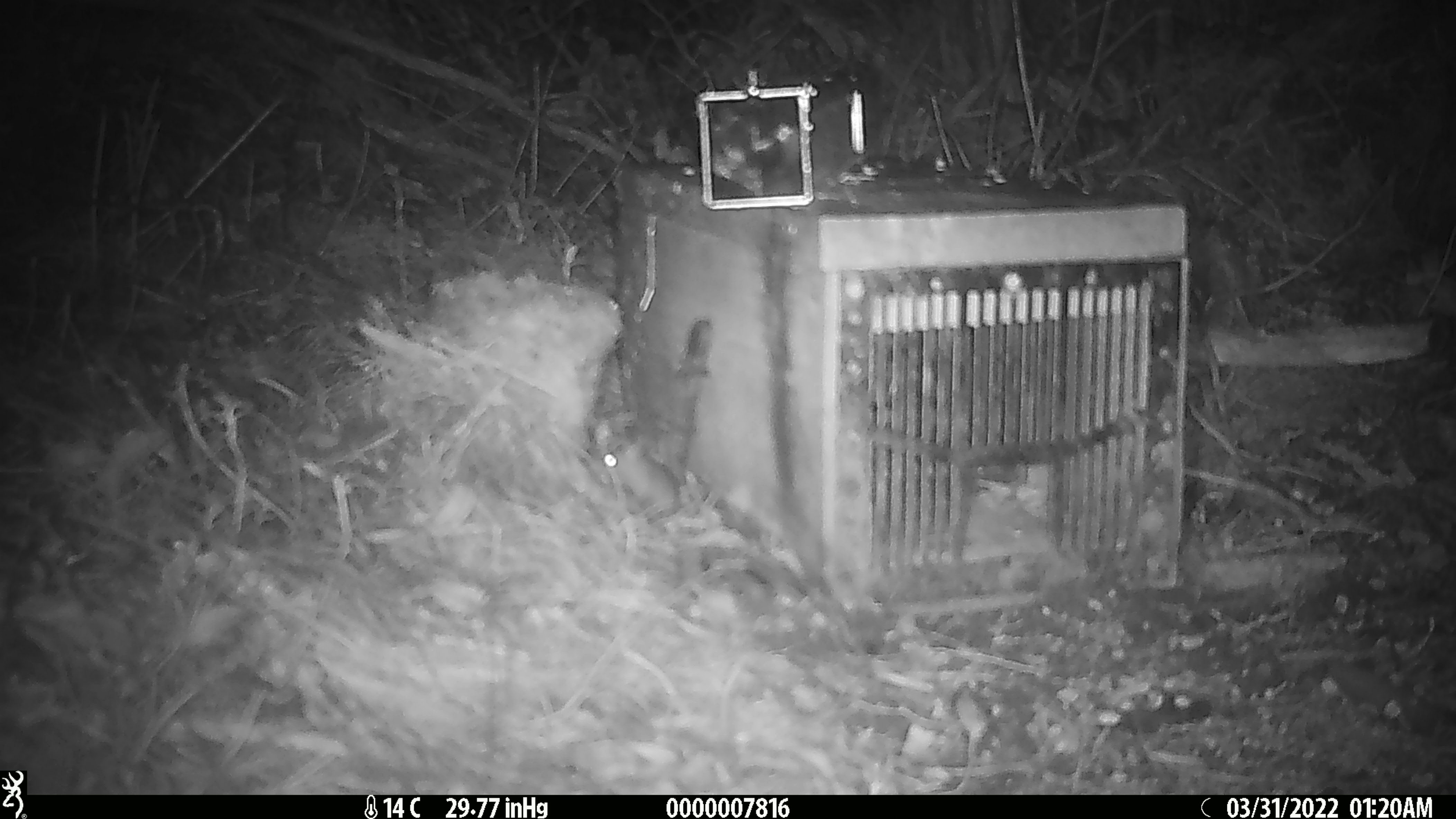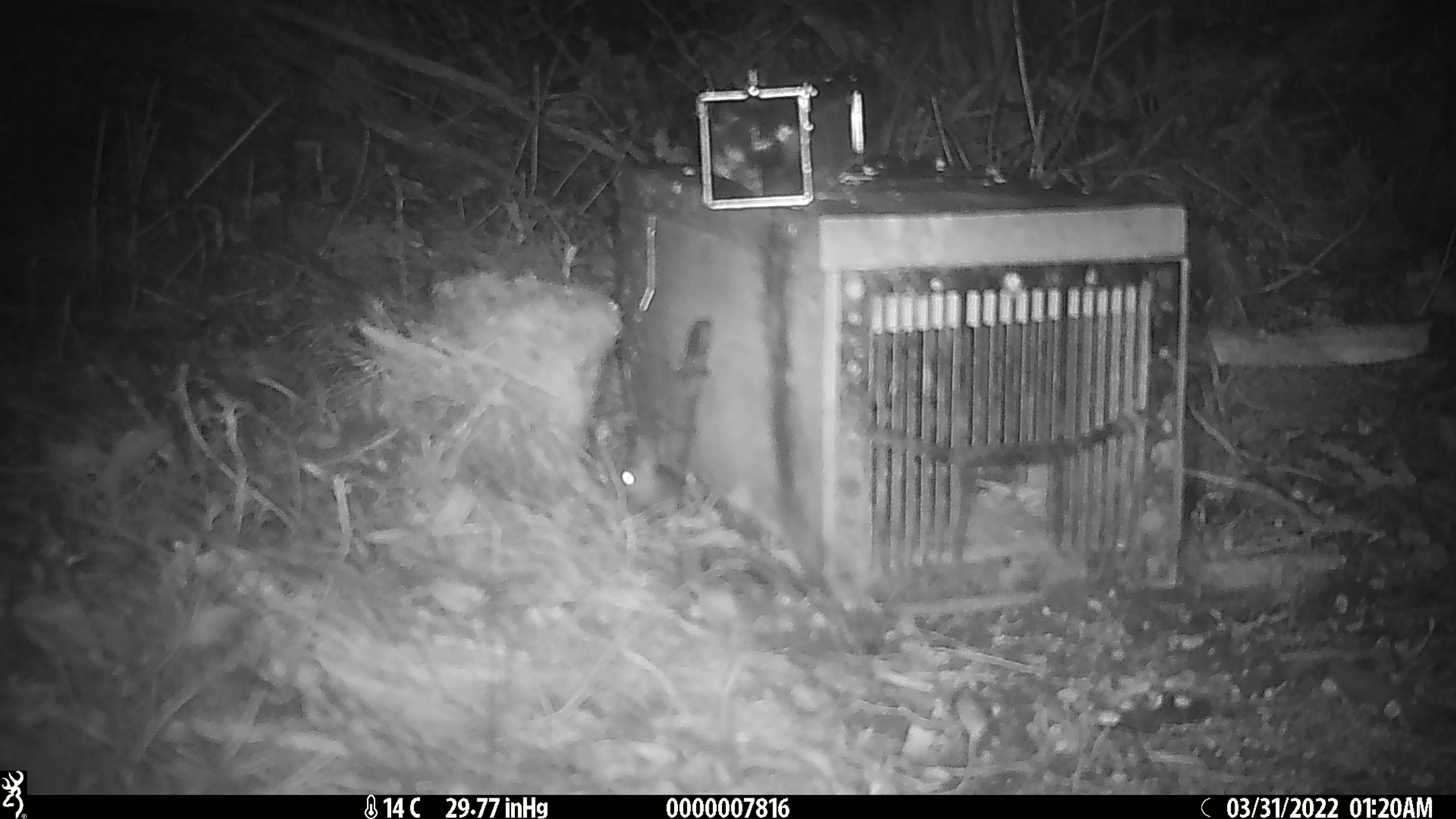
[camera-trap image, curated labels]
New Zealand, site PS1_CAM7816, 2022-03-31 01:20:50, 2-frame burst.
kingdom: Animalia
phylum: Chordata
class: Mammalia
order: Rodentia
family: Muridae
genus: Mus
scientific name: Mus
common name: mouse